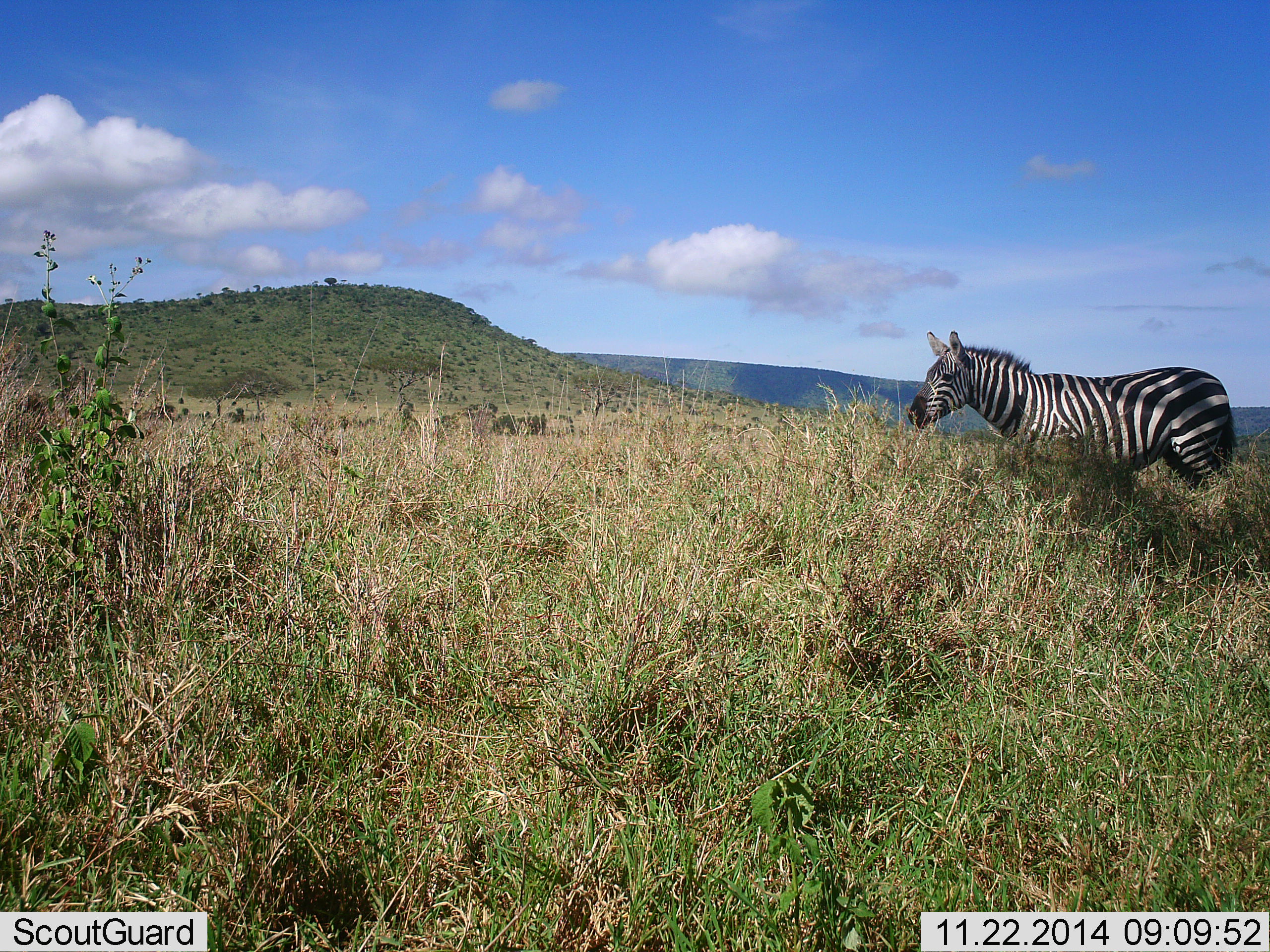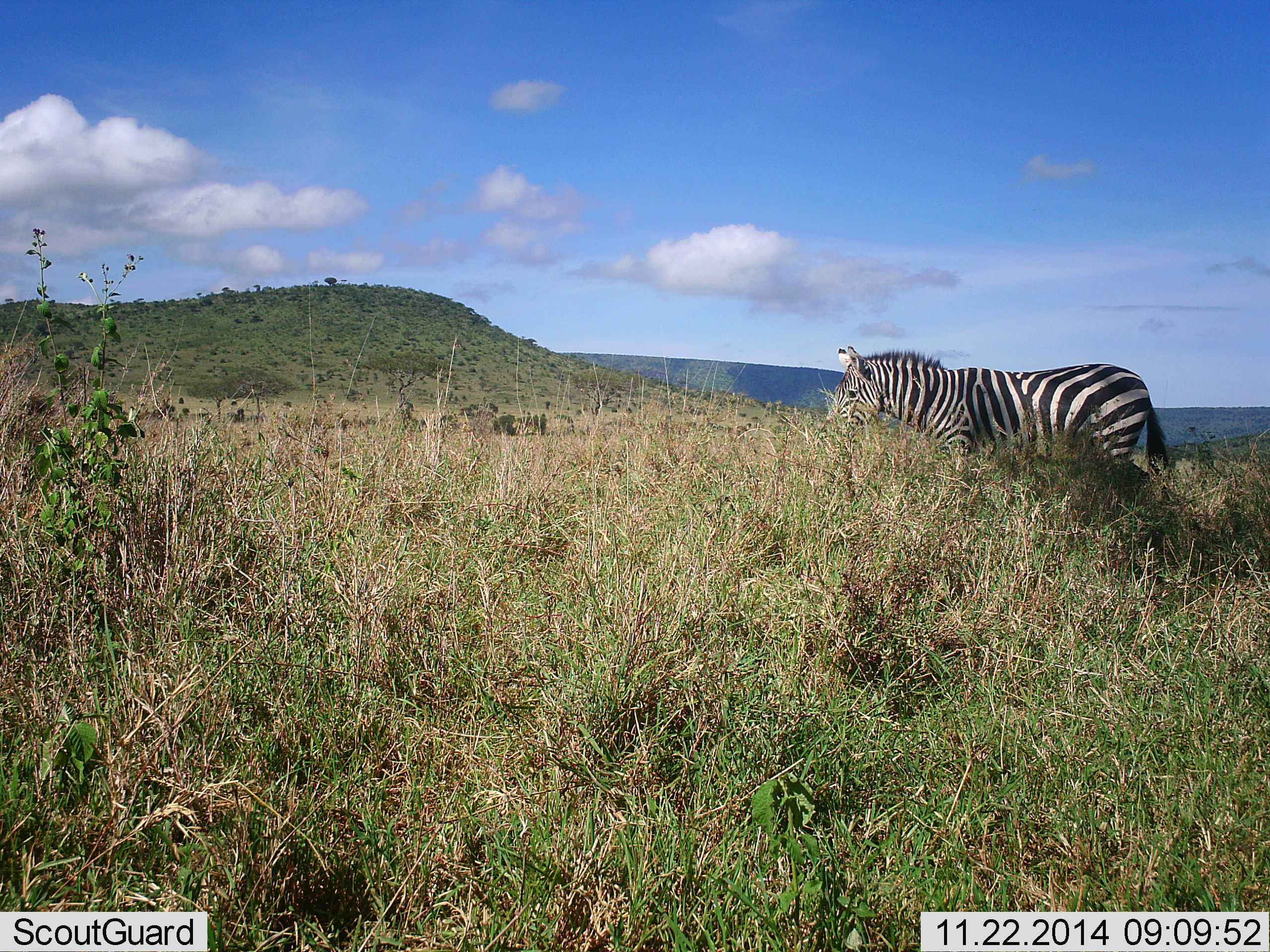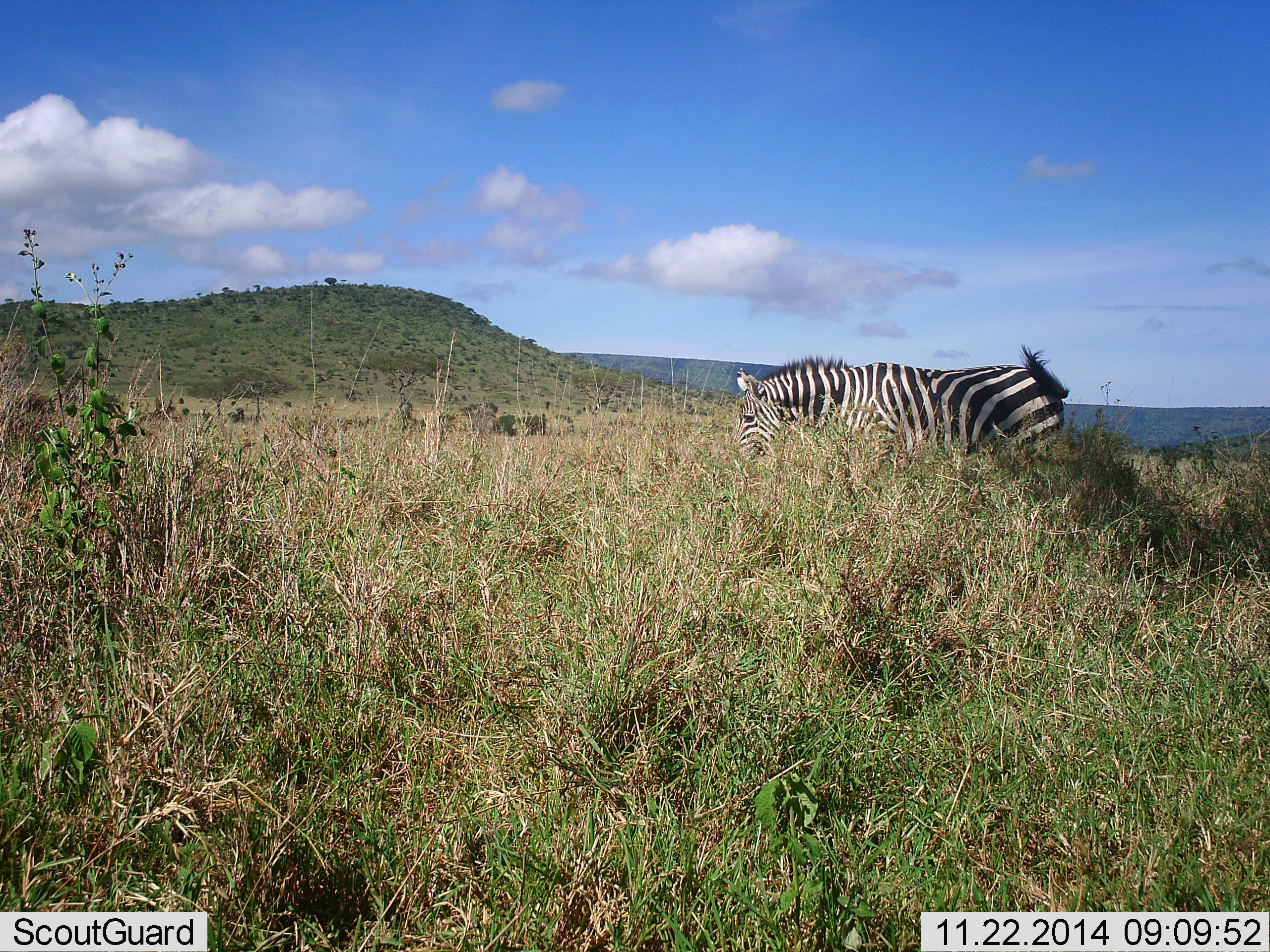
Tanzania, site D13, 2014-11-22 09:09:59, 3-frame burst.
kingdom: Animalia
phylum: Chordata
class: Mammalia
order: Perissodactyla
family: Equidae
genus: Equus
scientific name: Equus quagga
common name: plains zebra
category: zebra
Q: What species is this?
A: Zebra (plains zebra) (Equus quagga).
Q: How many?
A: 1.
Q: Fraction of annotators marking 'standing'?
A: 0%.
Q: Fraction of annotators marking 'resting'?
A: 0%.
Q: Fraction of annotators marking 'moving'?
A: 90%.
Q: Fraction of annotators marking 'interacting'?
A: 0%.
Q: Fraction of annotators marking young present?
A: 0%.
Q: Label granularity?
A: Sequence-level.